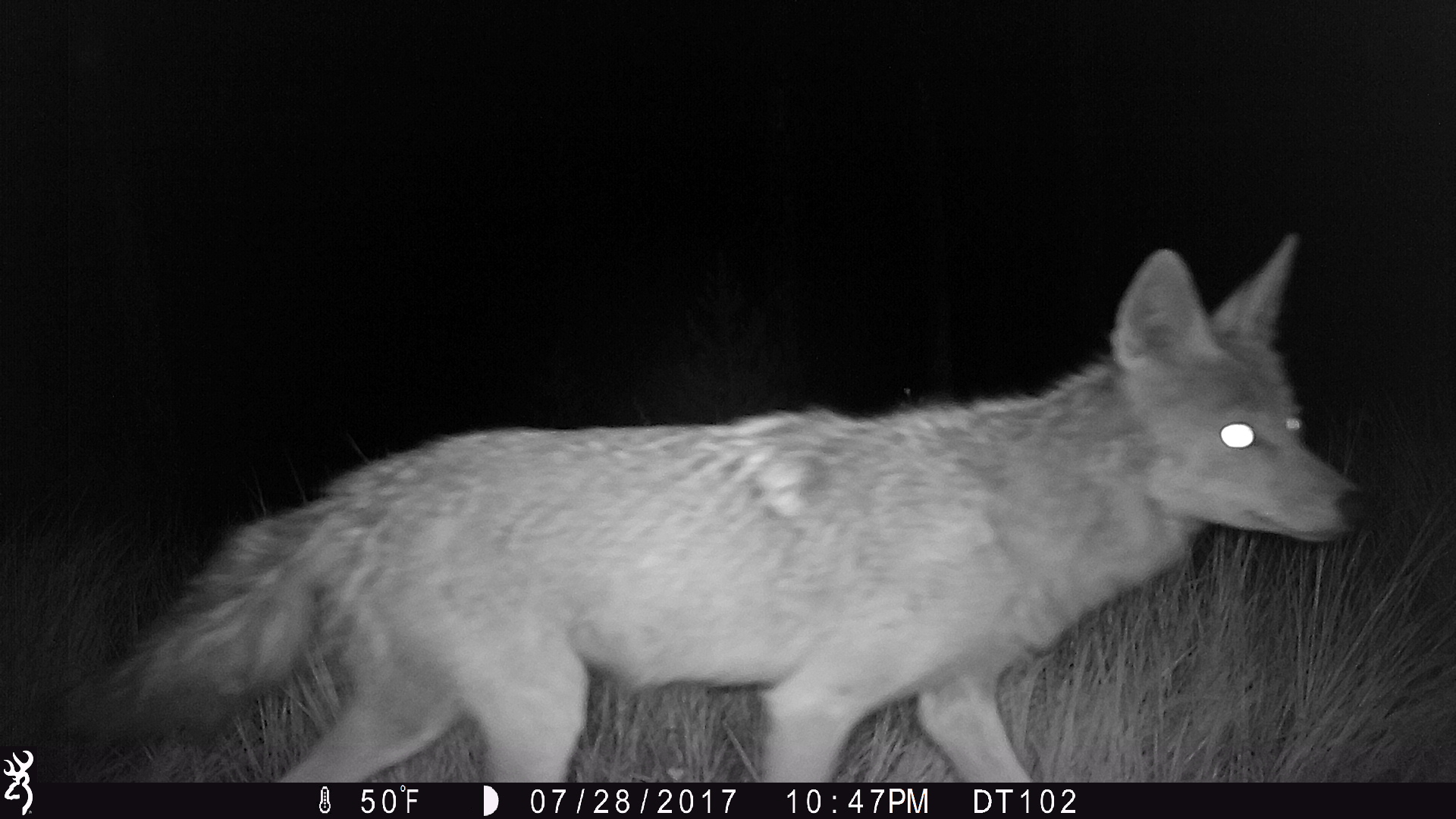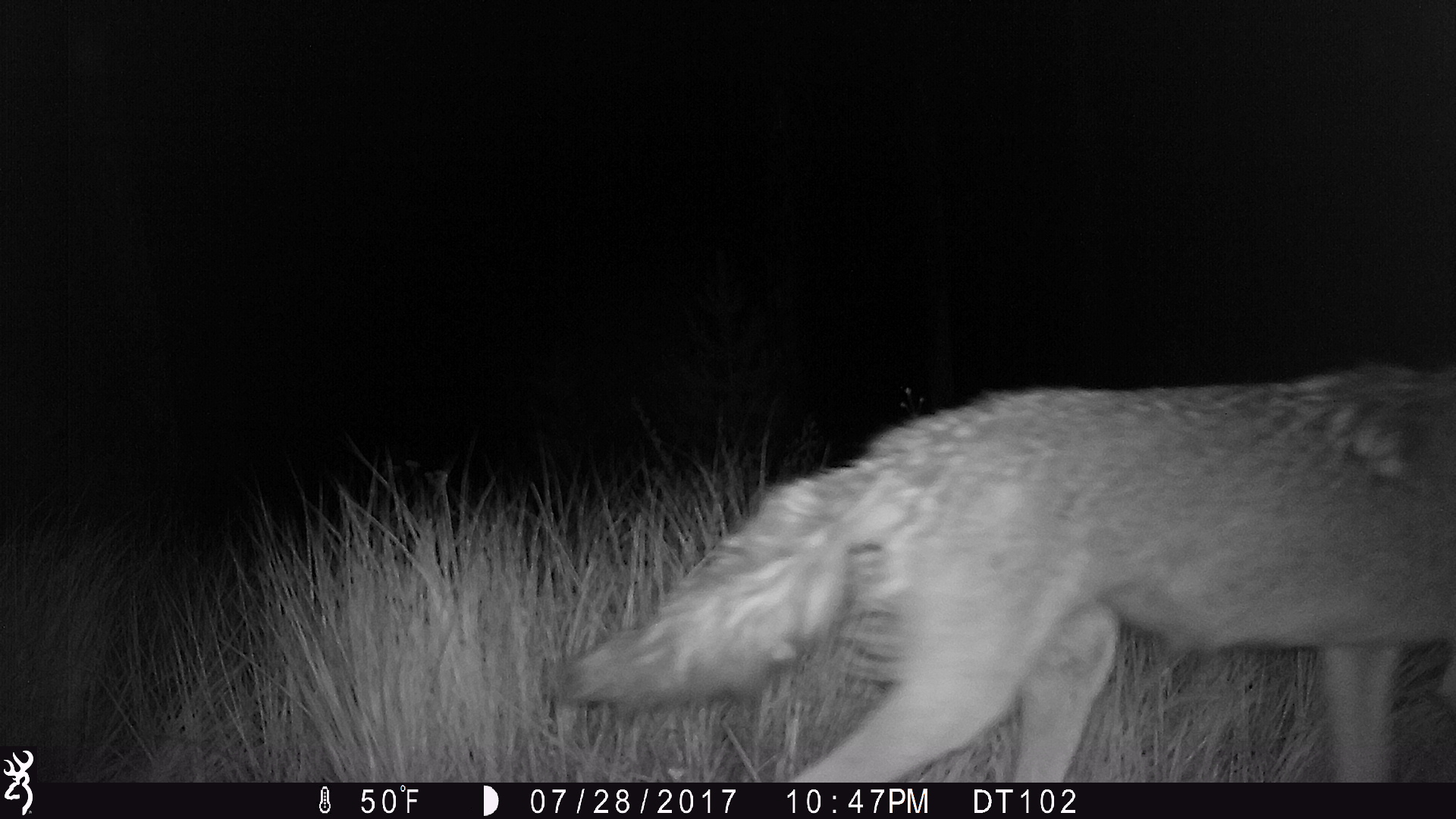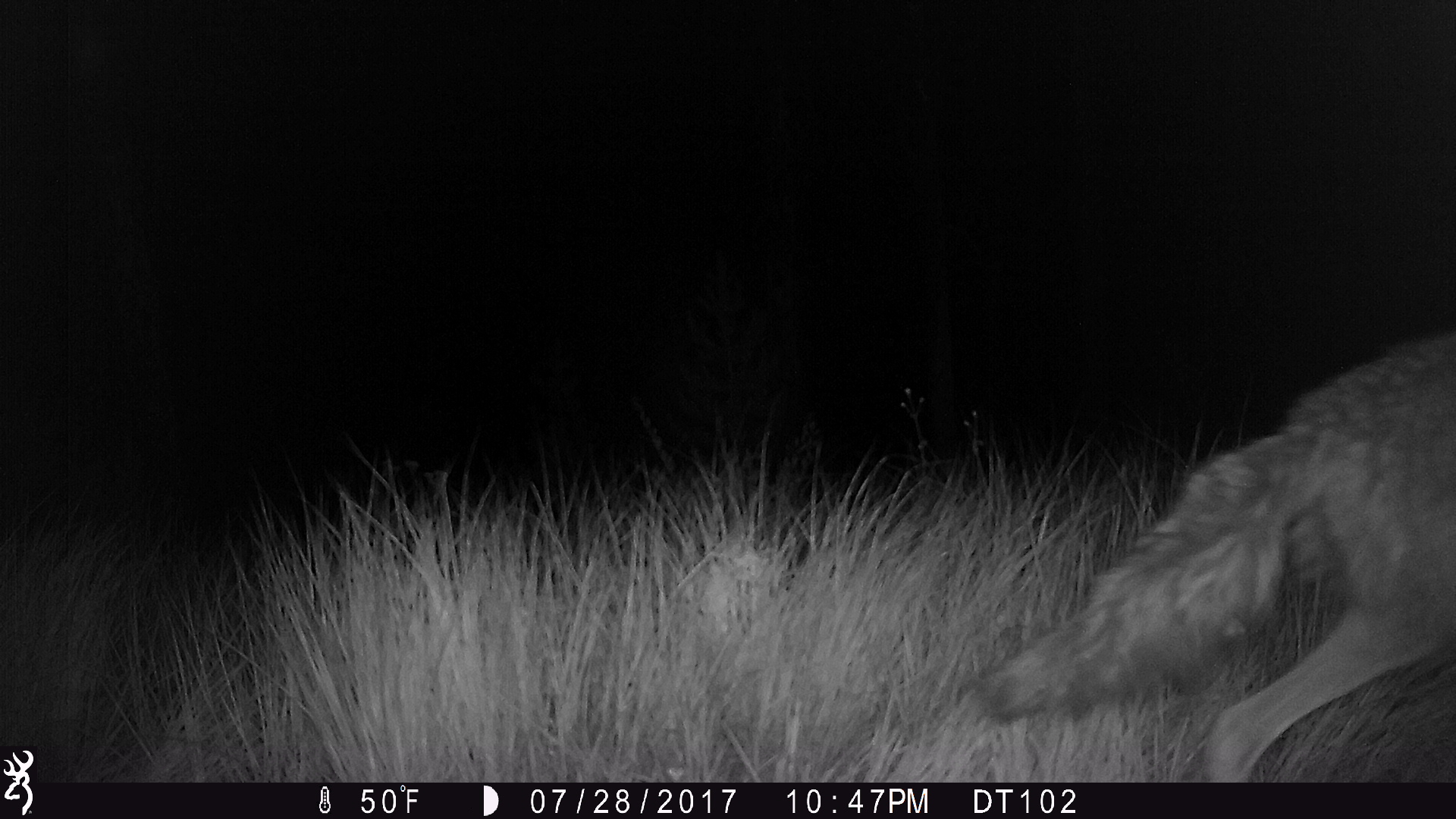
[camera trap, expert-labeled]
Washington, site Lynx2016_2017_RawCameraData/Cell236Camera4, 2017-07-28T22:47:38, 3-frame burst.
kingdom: Animalia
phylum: Chordata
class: Mammalia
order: Carnivora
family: Canidae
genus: Canis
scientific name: Canis latrans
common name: coyote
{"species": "Canis latrans (coyote)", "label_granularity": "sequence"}